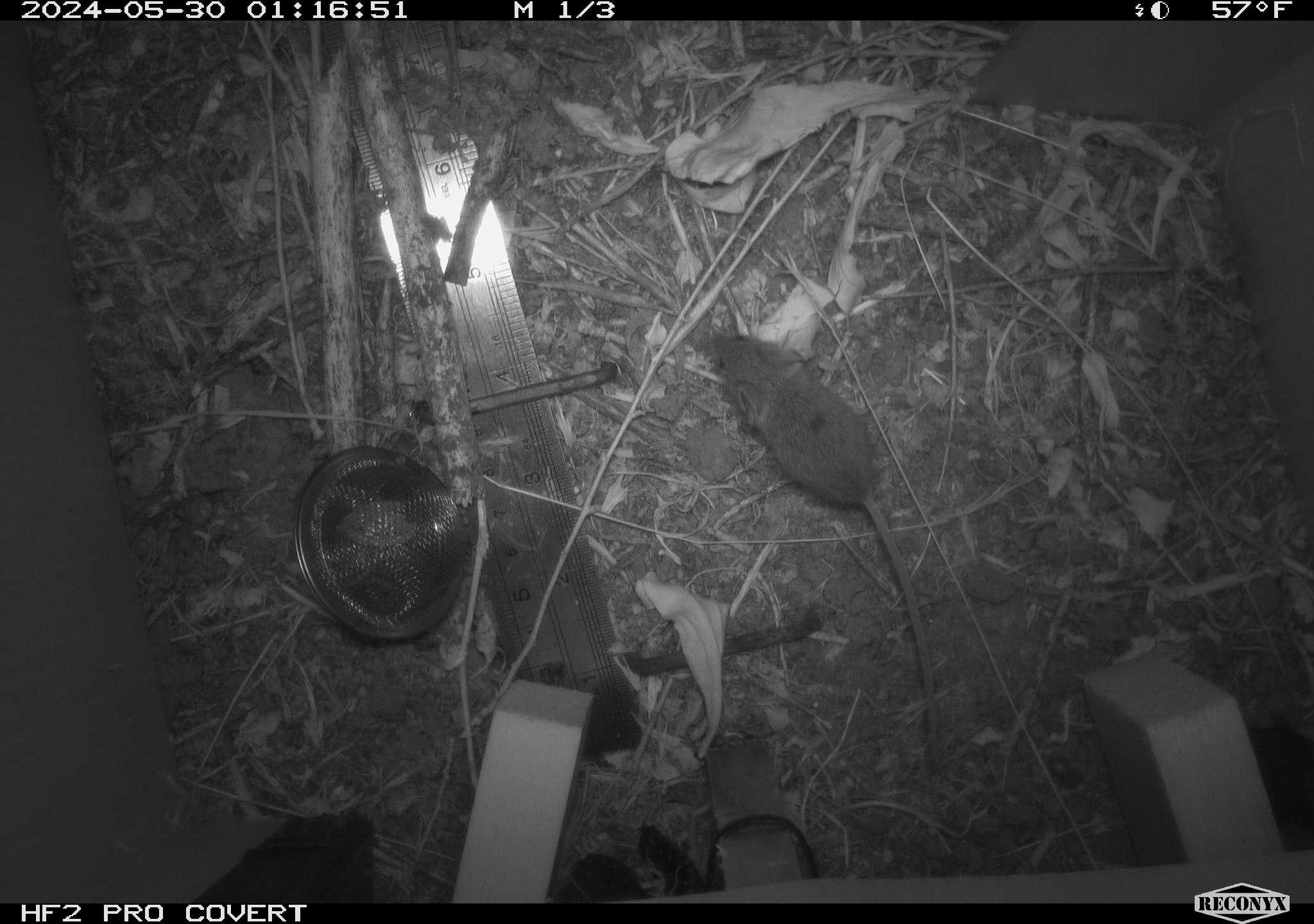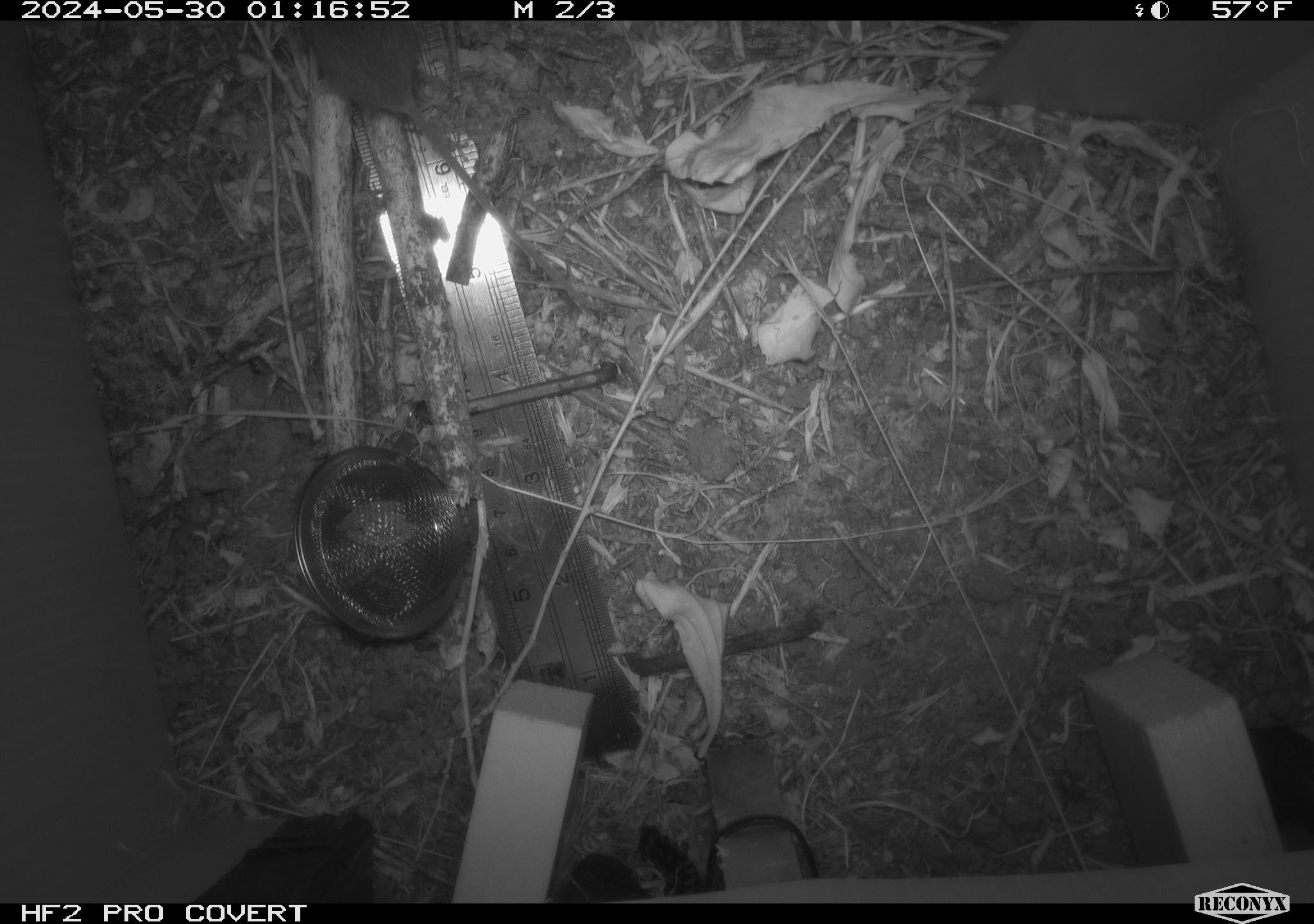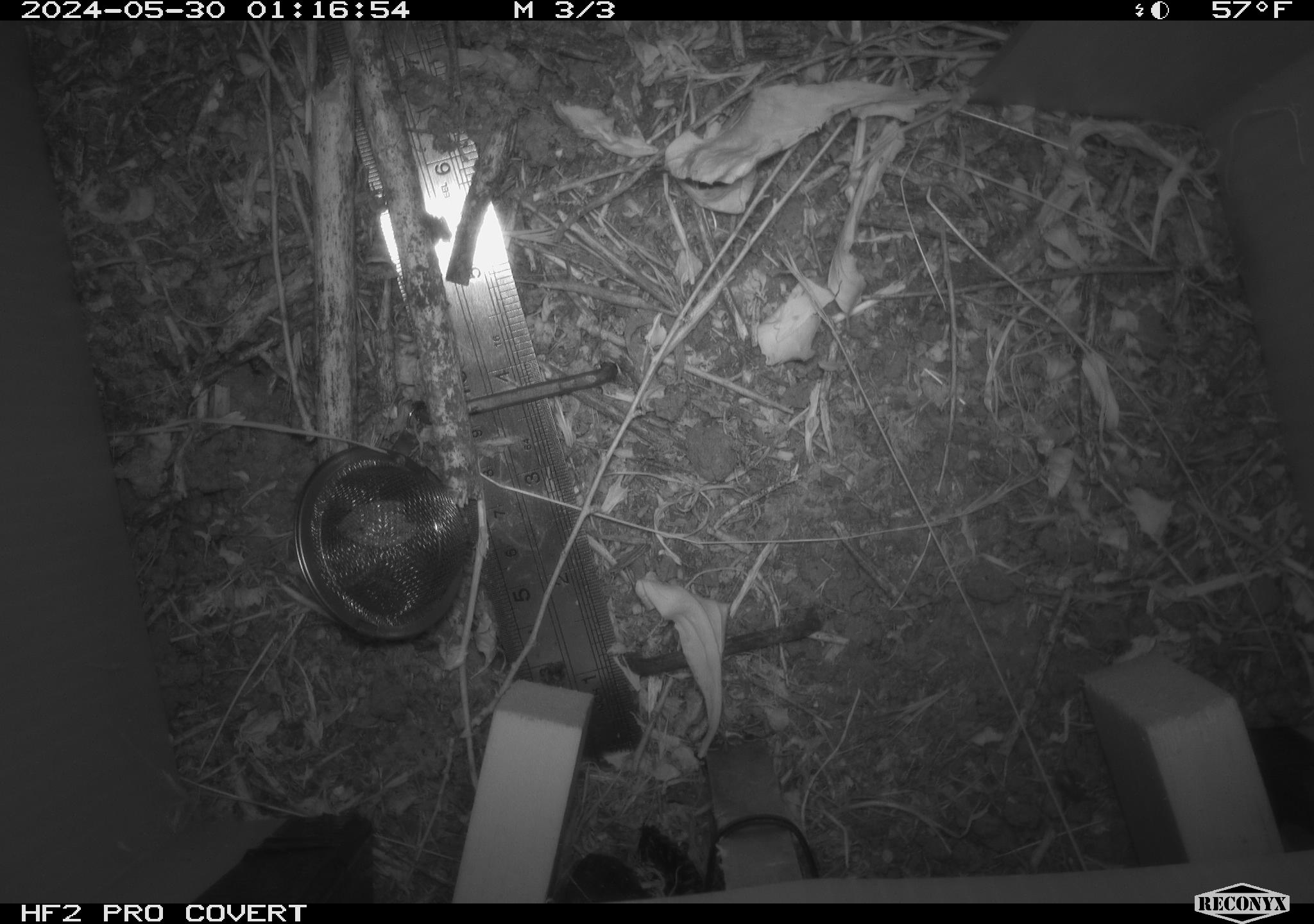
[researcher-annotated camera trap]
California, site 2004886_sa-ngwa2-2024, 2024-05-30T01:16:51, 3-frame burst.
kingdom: Animalia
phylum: Chordata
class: Mammalia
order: Rodentia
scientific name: Rodentia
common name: mouse species